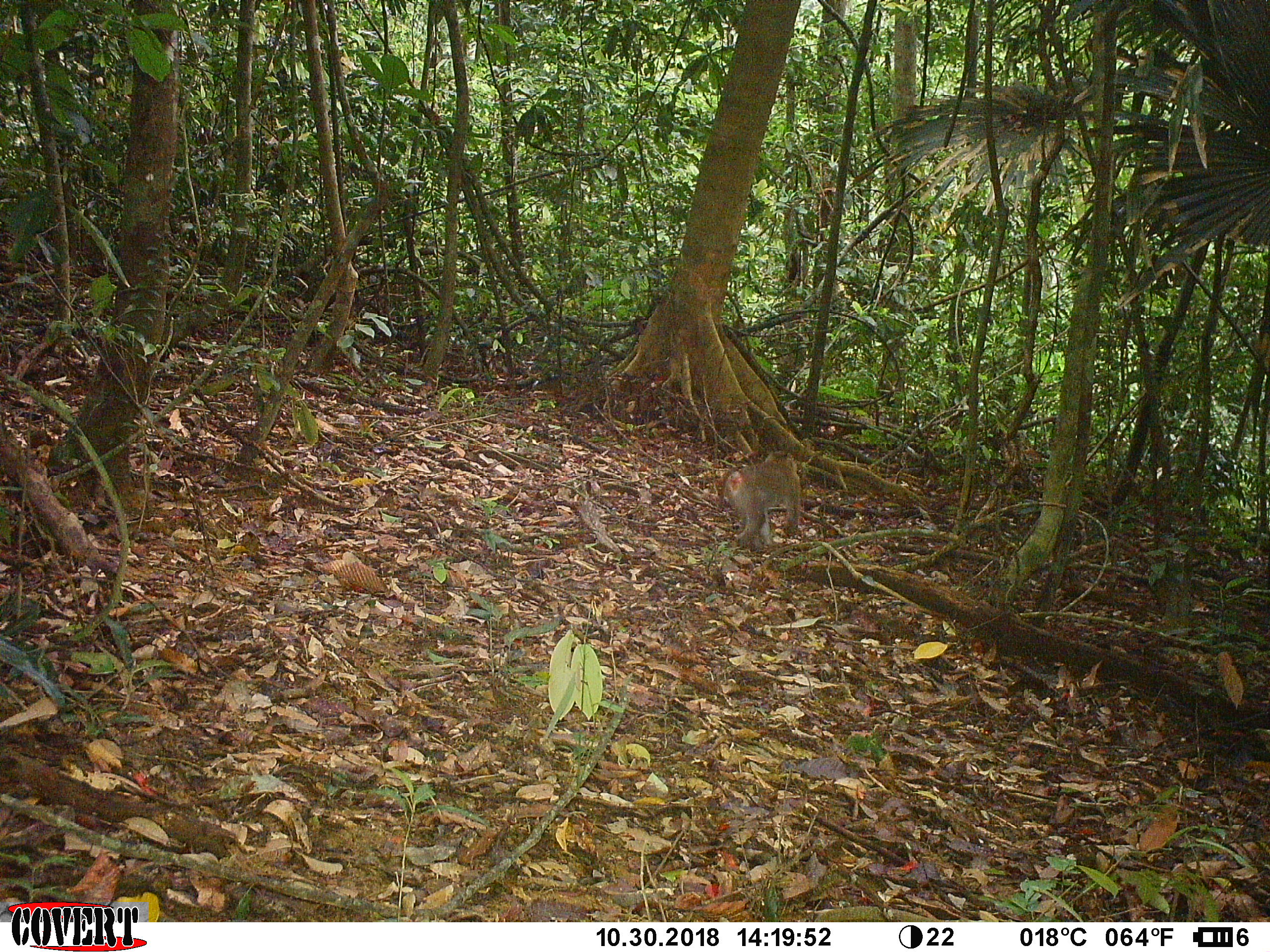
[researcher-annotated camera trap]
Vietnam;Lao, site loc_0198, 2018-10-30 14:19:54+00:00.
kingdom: Animalia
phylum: Chordata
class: Mammalia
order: Primates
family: Cercopithecidae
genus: Macaca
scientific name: Macaca nemestrina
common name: pig-tailed macaque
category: pig tailed macaque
Pig tailed macaque (pig-tailed macaque) (Macaca nemestrina). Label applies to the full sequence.